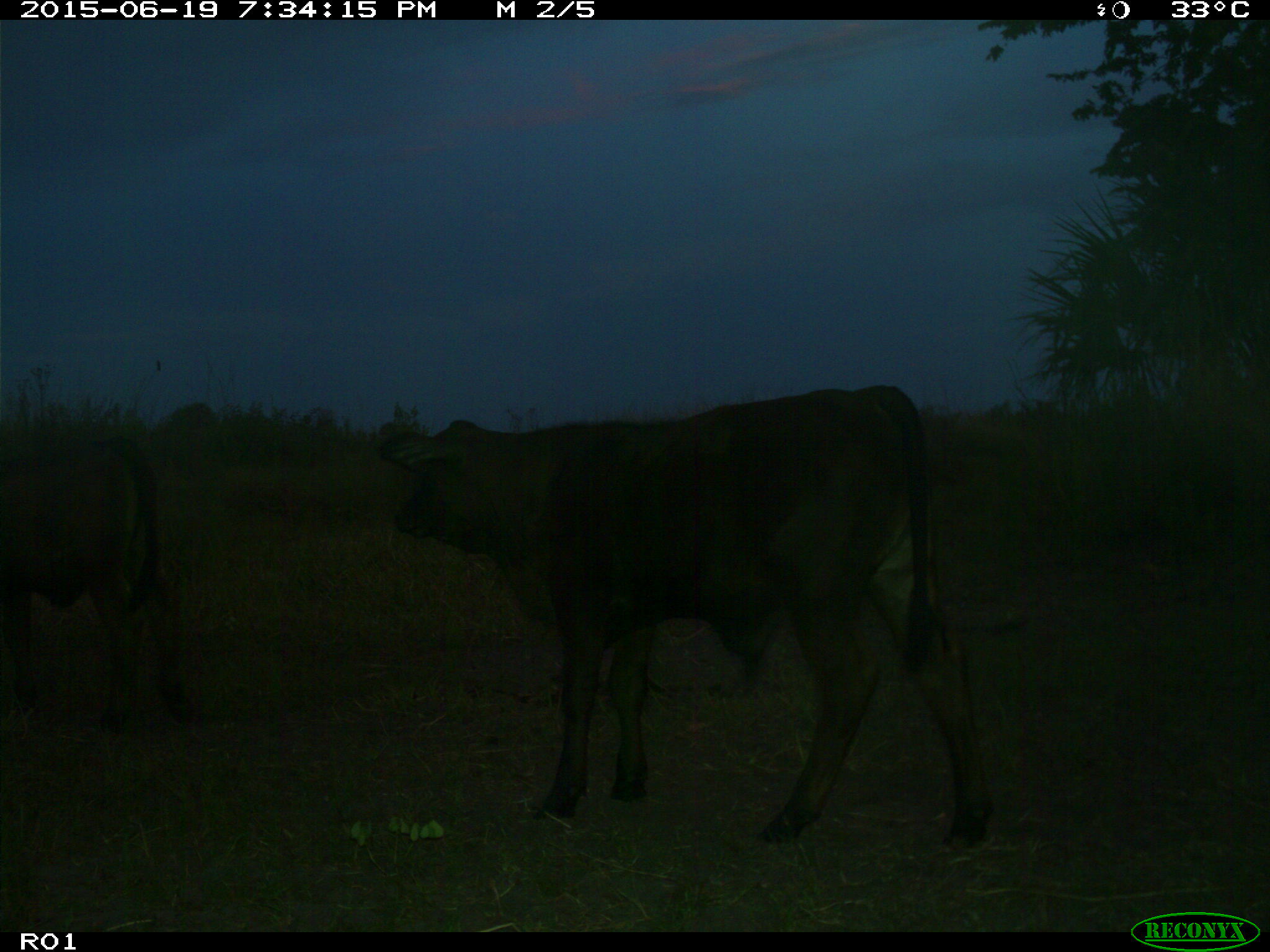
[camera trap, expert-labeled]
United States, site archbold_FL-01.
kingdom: Animalia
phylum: Chordata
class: Mammalia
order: Artiodactyla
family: Bovidae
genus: Bos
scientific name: Bos taurus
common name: domestic cow